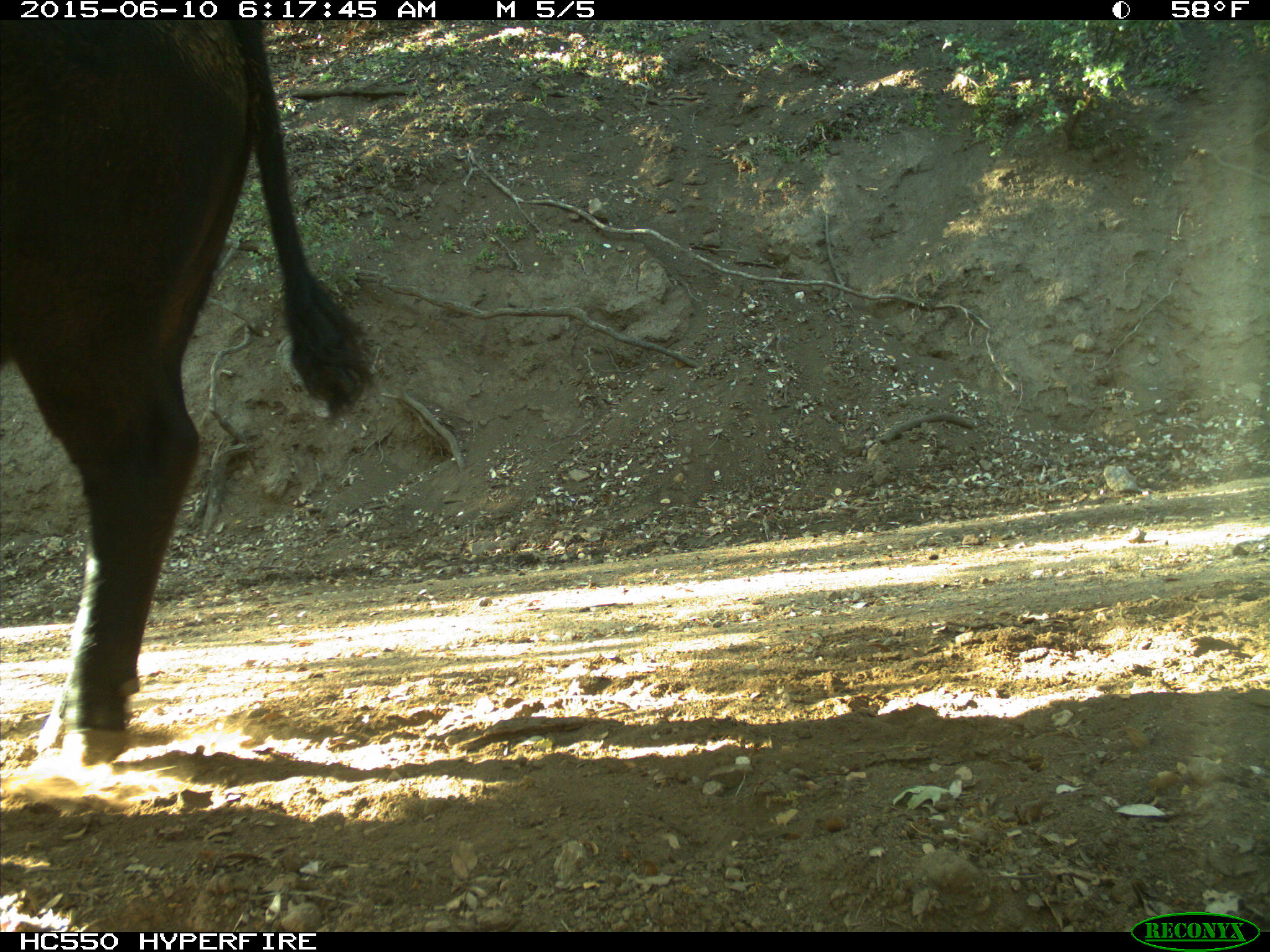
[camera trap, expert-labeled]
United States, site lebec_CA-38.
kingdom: Animalia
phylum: Chordata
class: Mammalia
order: Artiodactyla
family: Bovidae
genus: Bos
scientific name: Bos taurus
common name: domestic cow